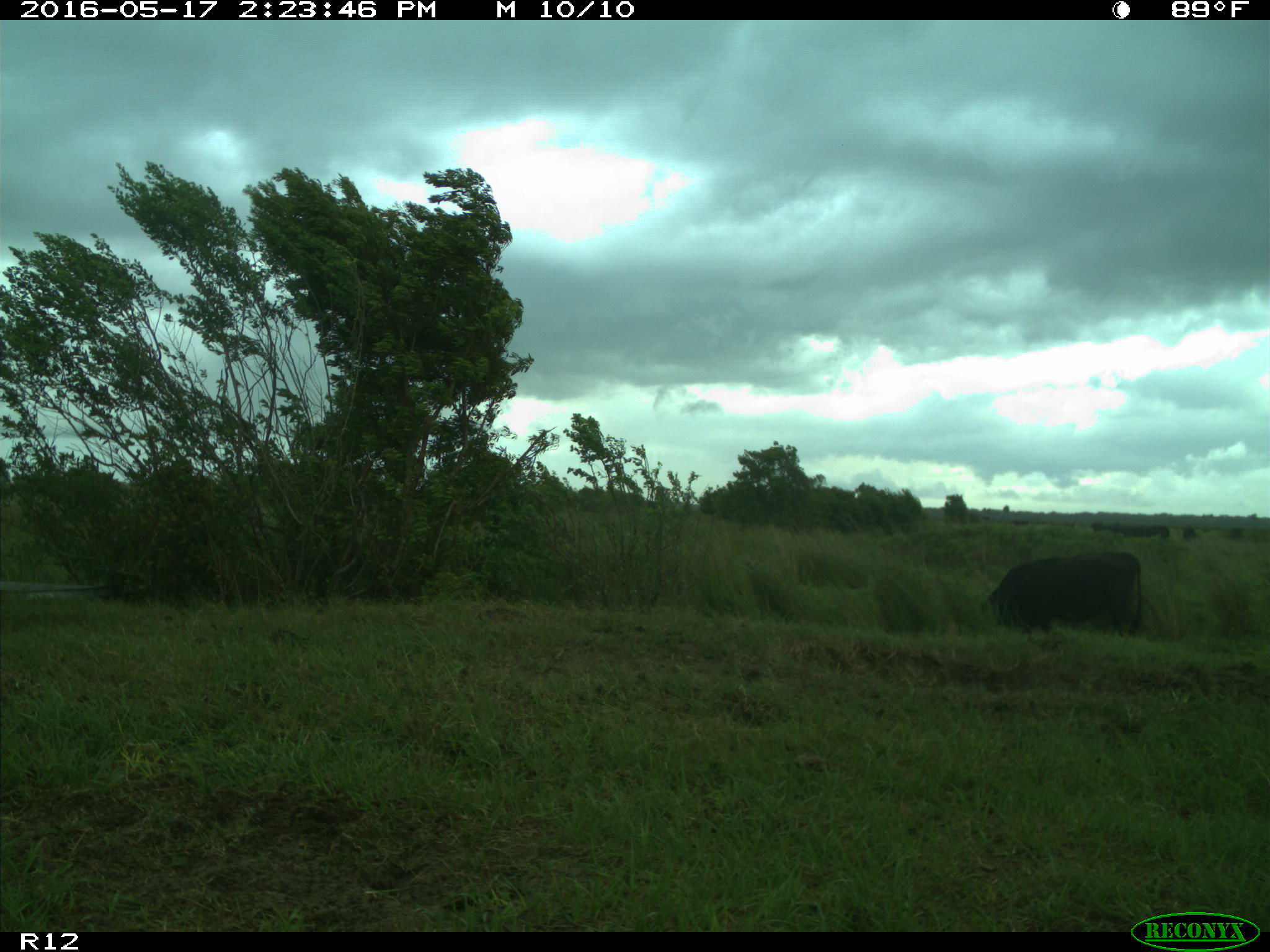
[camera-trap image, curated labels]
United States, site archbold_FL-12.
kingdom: Animalia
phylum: Chordata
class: Mammalia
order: Artiodactyla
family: Bovidae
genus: Bos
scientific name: Bos taurus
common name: domestic cow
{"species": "Bos taurus (domestic cow)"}